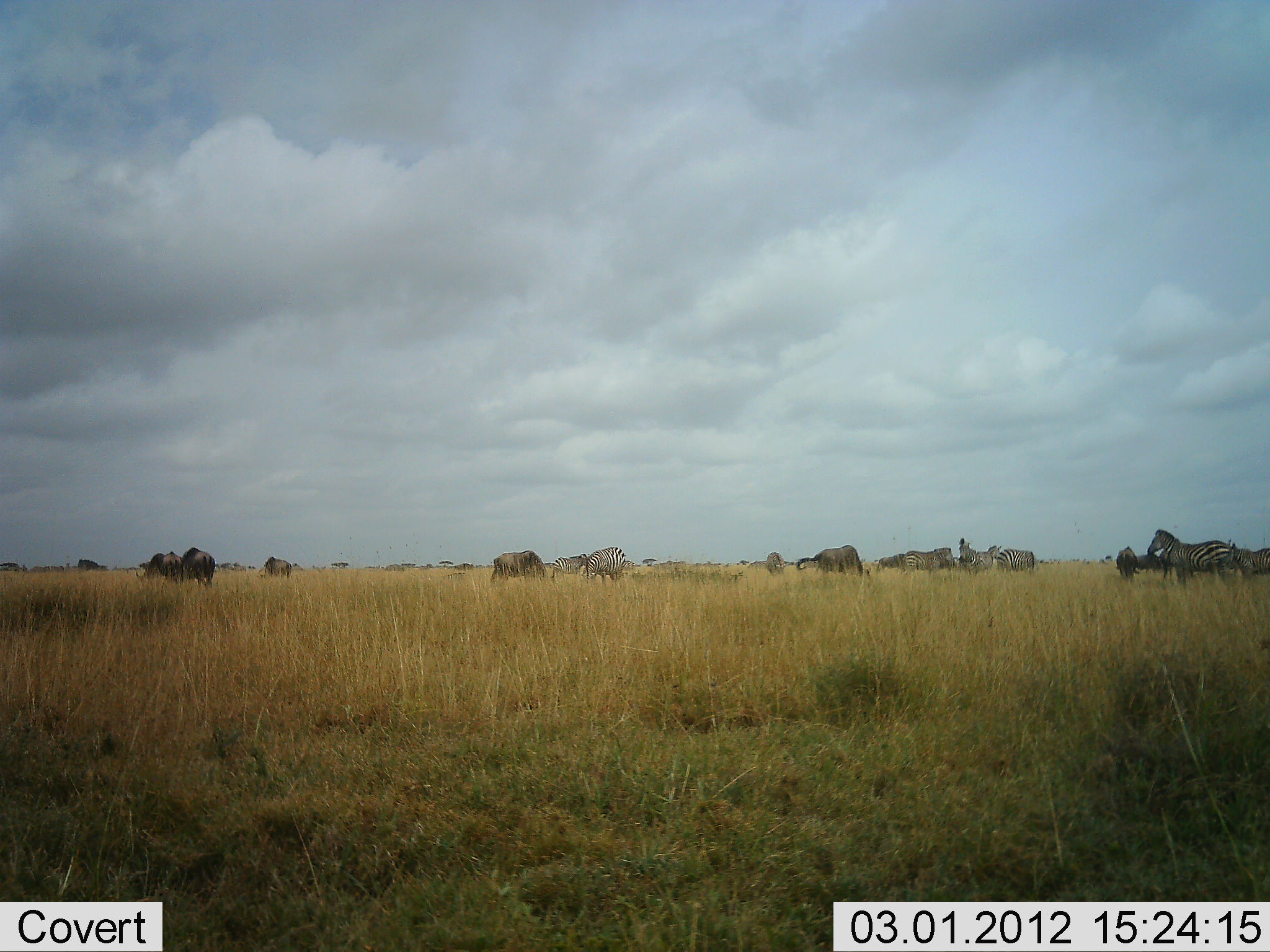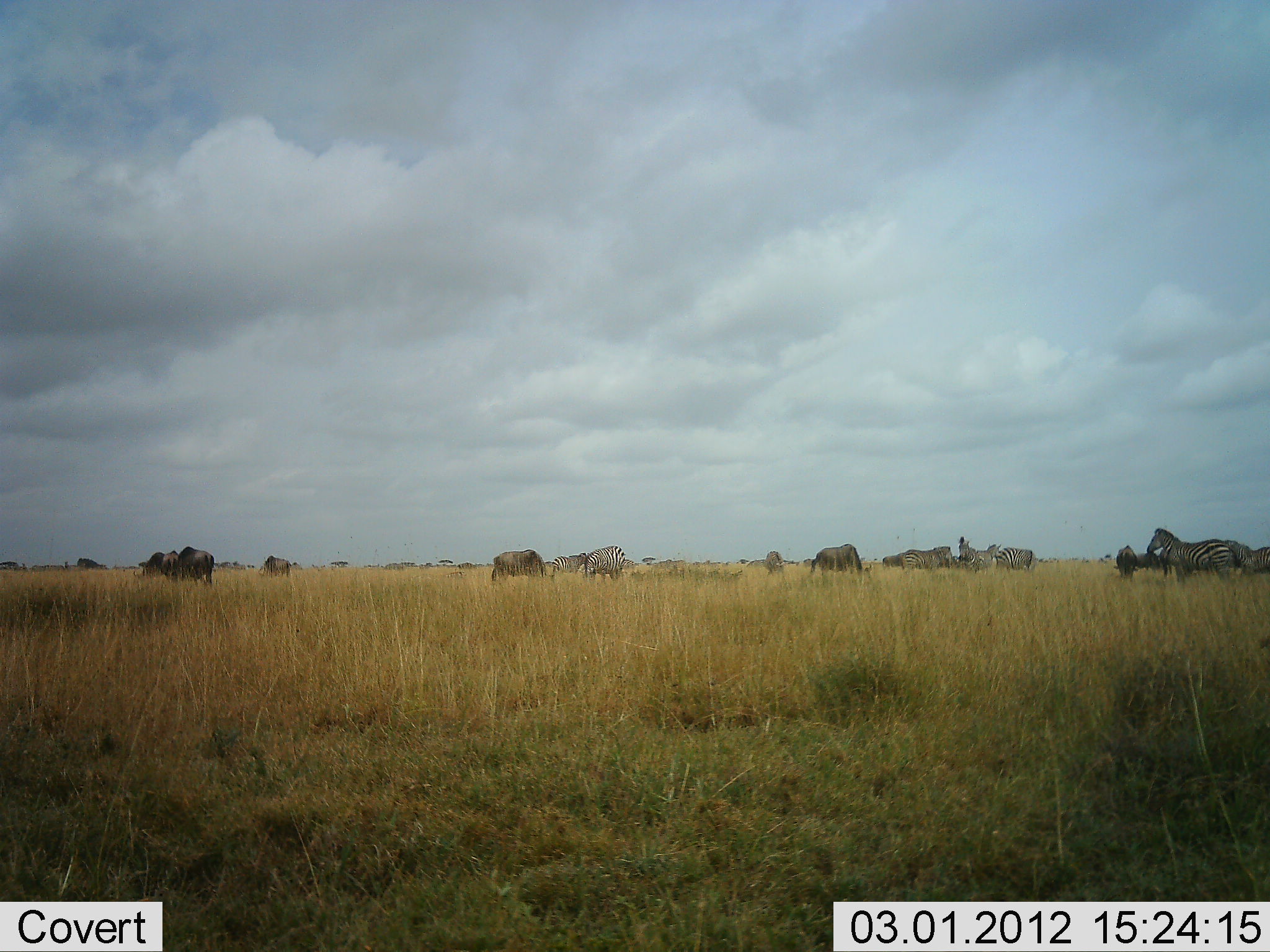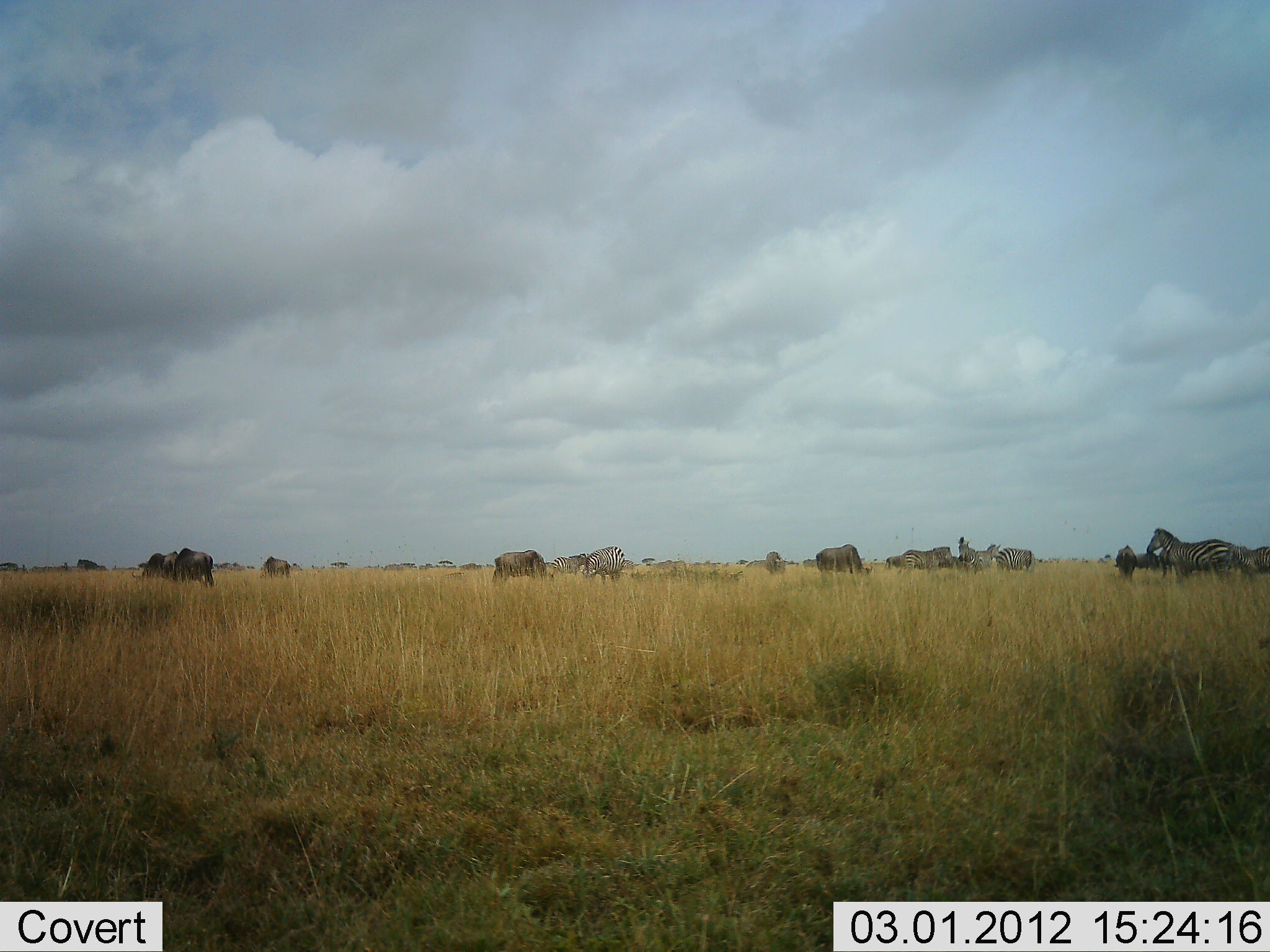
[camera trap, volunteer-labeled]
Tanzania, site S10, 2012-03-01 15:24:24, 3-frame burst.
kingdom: Animalia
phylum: Chordata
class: Mammalia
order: Artiodactyla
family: Bovidae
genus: Connochaetes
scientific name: Connochaetes taurinus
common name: blue wildebeest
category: wildebeest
Wildebeest (blue wildebeest) (Connochaetes taurinus), count 7. Behavior (volunteer vote fractions): standing 71%, resting 0%, moving 6%, interacting 0%. Young present (vote fraction): 0%. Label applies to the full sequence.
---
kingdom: Animalia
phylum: Chordata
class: Mammalia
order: Perissodactyla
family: Equidae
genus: Equus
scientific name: Equus quagga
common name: plains zebra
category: zebra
Zebra (plains zebra) (Equus quagga), count 6. Behavior (volunteer vote fractions): standing 86%, resting 0%, moving 9%, interacting 0%. Young present (vote fraction): 9%. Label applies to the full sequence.